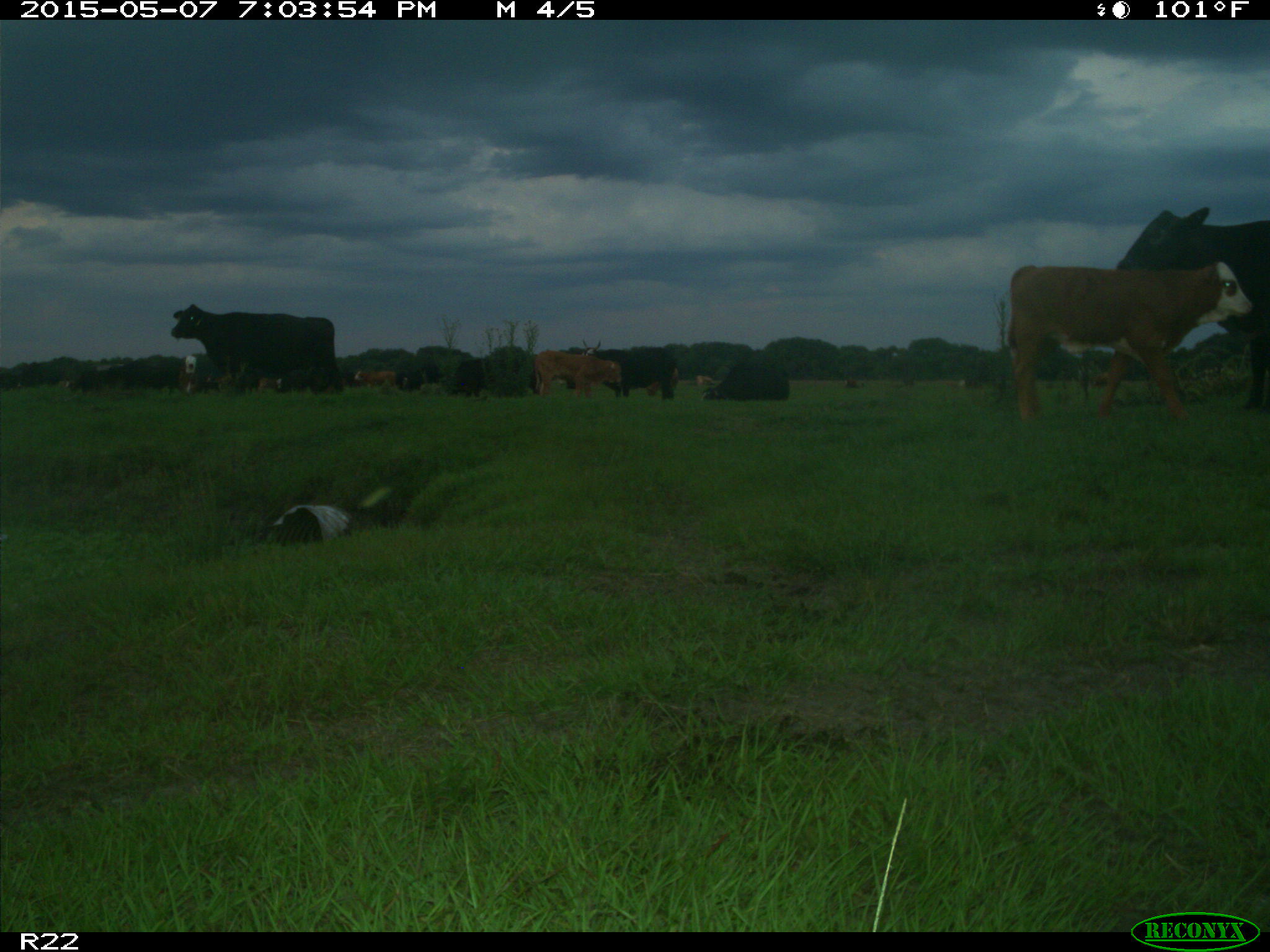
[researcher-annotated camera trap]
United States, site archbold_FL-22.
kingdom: Animalia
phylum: Chordata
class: Mammalia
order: Artiodactyla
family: Bovidae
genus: Bos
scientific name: Bos taurus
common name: domestic cow